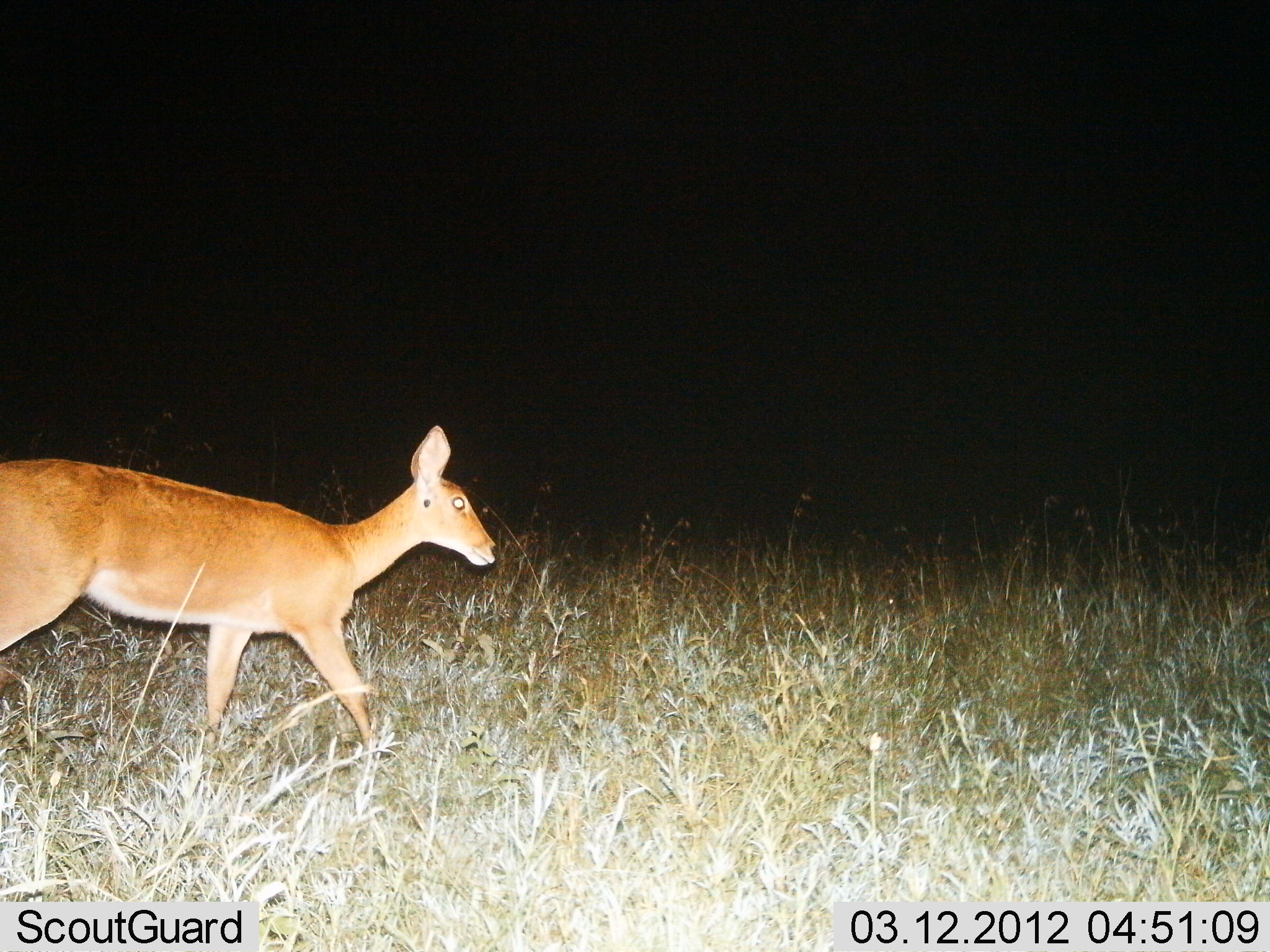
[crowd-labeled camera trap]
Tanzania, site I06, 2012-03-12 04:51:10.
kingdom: Animalia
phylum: Chordata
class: Mammalia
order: Artiodactyla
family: Bovidae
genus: Redunca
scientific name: Redunca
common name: reedbuck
Reedbuck (Redunca), count 1. Behavior (volunteer vote fractions): standing 17%, resting 0%, moving 94%, interacting 0%. Young present (vote fraction): 0%. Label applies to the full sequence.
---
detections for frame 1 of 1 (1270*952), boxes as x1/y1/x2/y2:
animal: 0/423/504/766